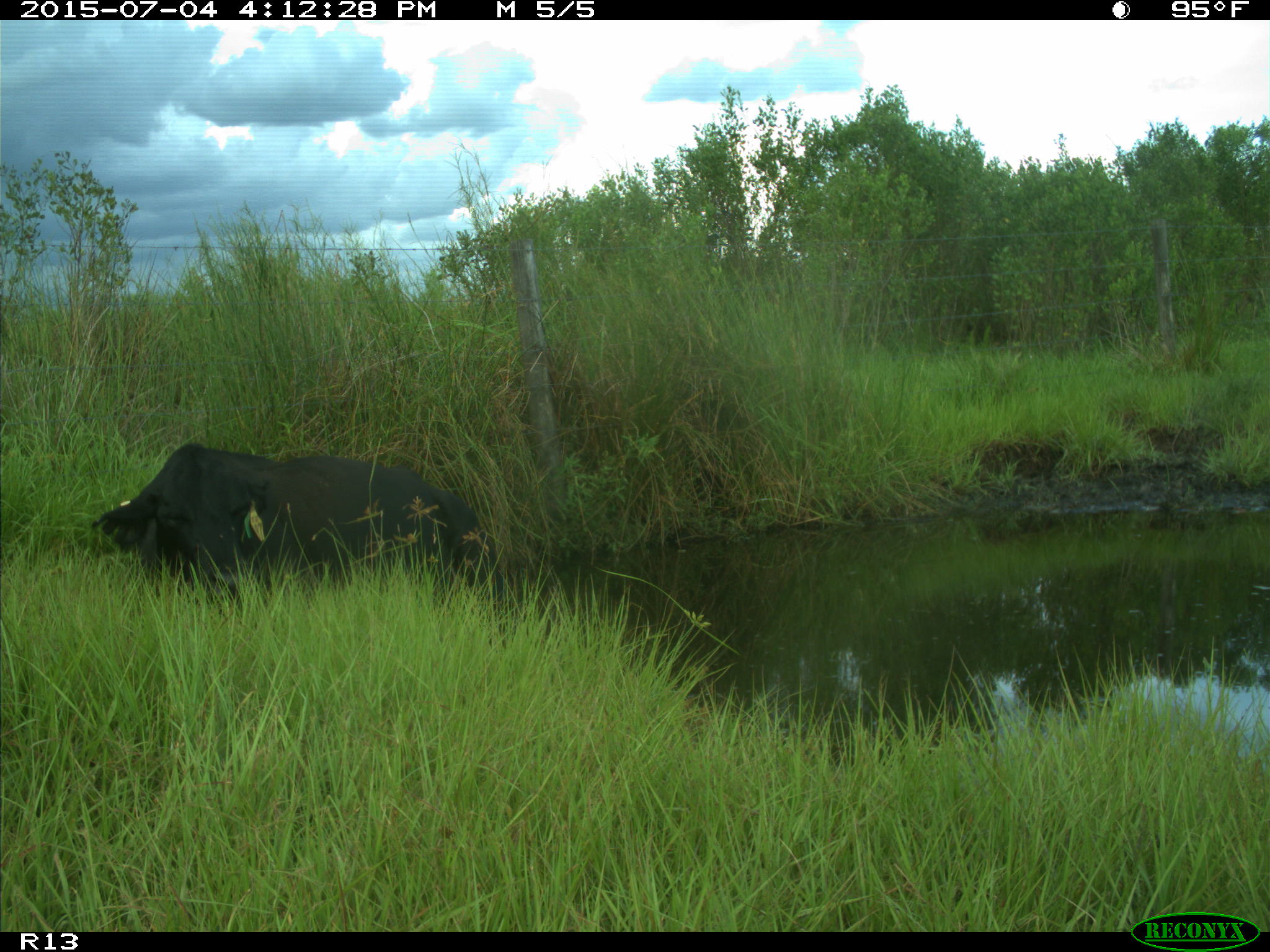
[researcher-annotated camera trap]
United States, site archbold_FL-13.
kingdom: Animalia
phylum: Chordata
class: Mammalia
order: Artiodactyla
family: Bovidae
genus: Bos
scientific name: Bos taurus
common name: domestic cow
Bos taurus (domestic cow).